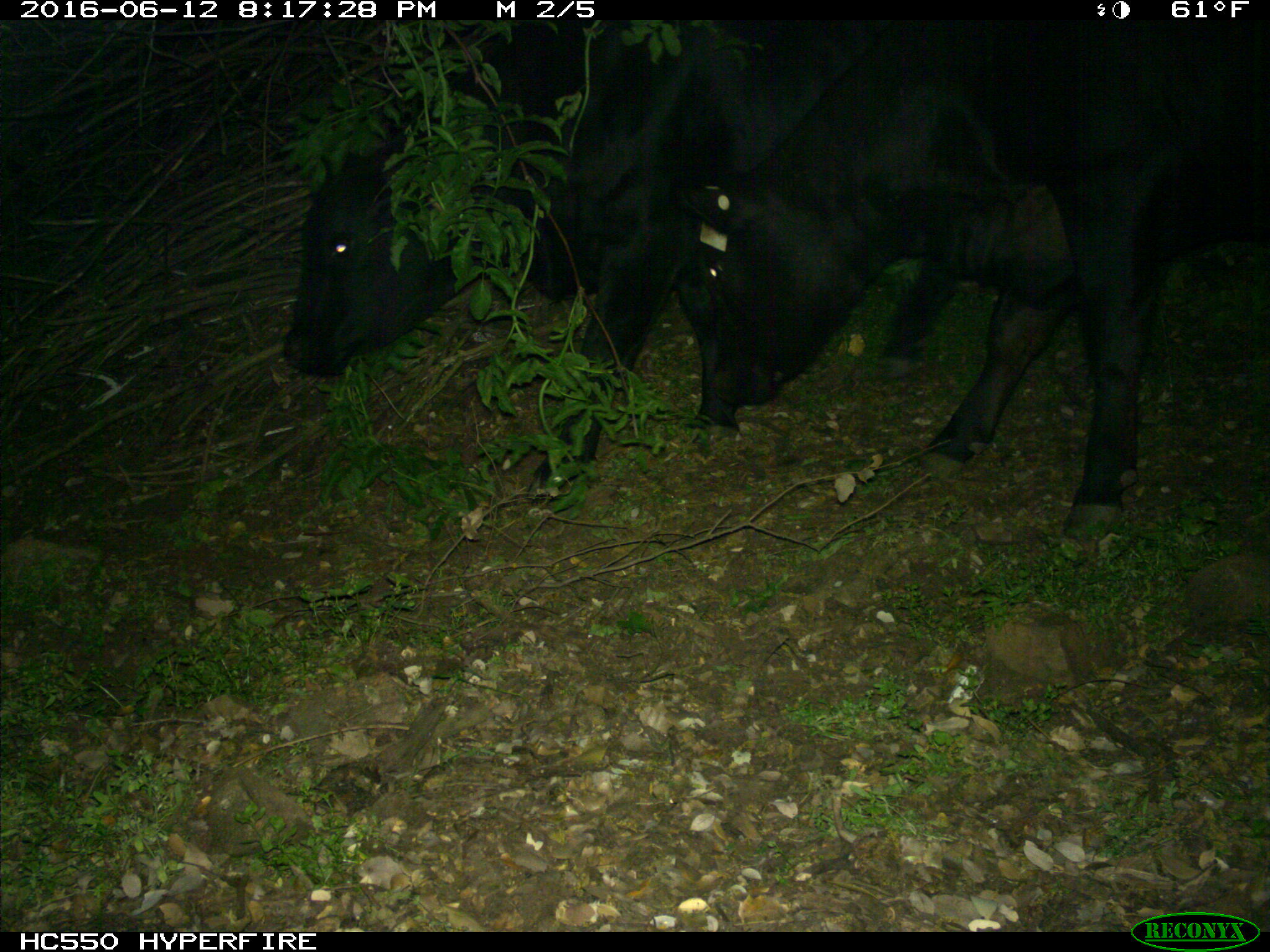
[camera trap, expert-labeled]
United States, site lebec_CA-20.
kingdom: Animalia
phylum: Chordata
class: Mammalia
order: Artiodactyla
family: Bovidae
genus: Bos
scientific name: Bos taurus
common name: domestic cow